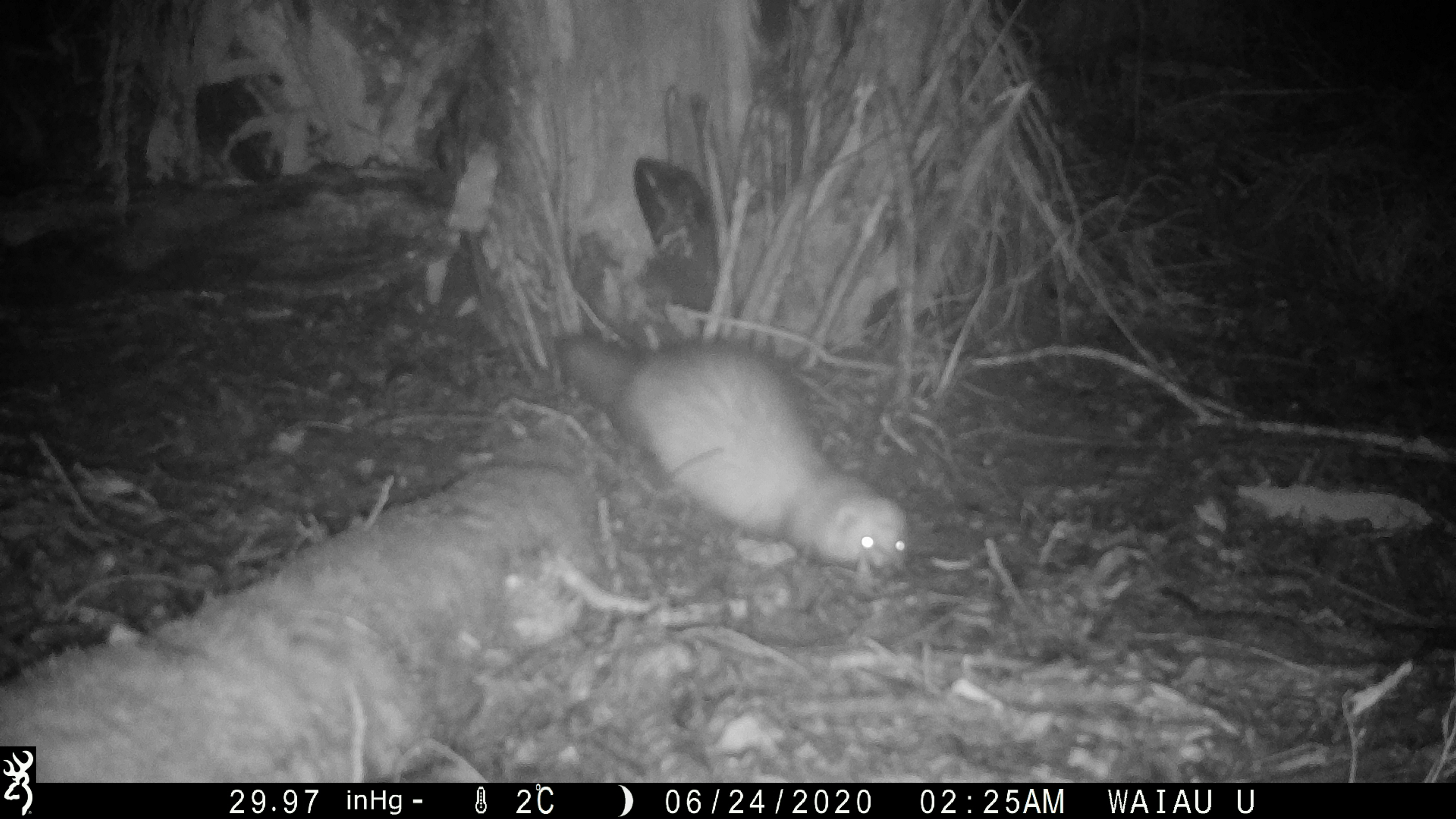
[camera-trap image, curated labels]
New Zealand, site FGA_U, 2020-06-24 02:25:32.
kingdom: Animalia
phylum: Chordata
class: Mammalia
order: Carnivora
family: Mustelidae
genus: Mustela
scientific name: Mustela furo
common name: ferret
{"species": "ferret (Mustela furo)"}